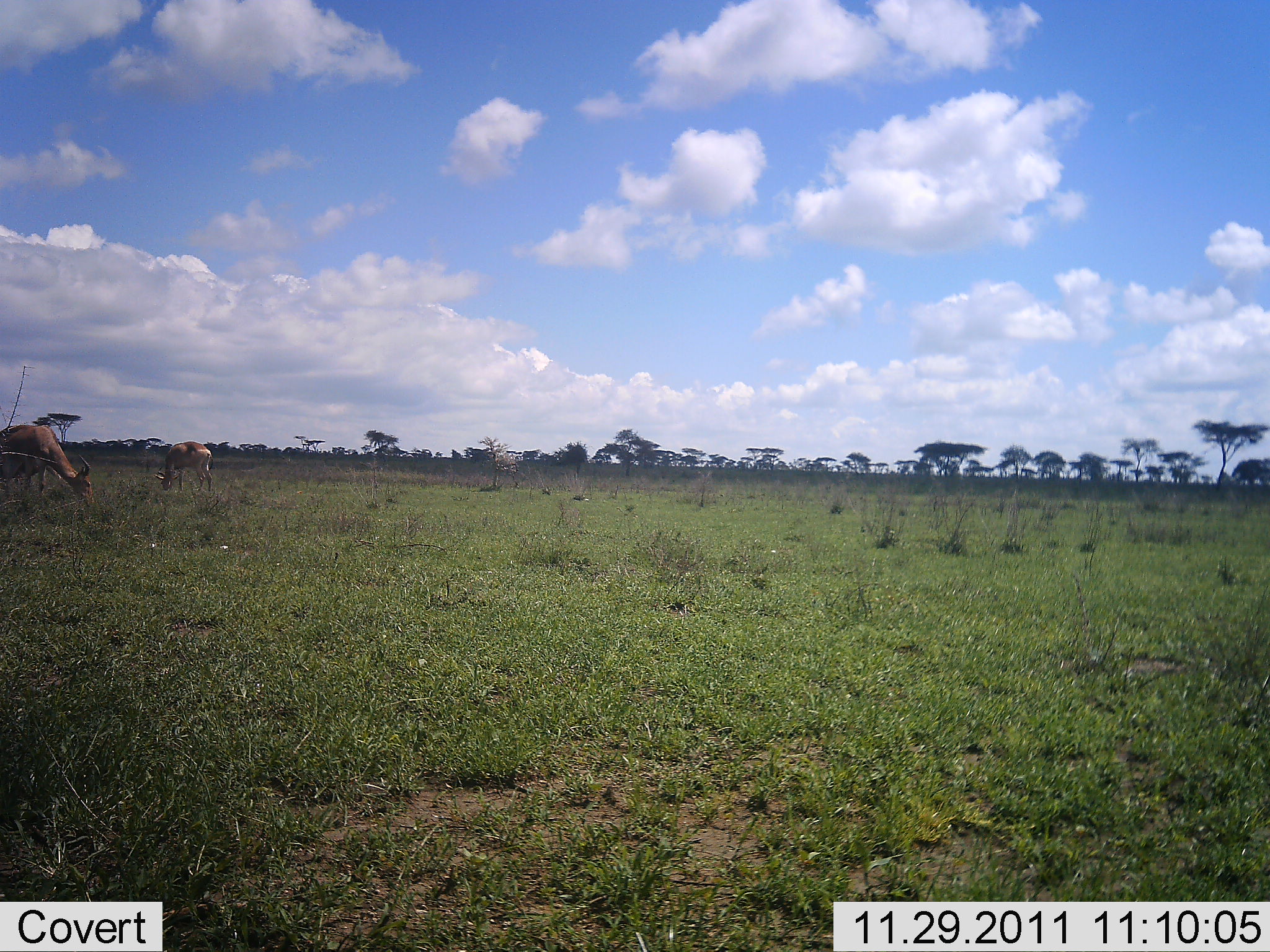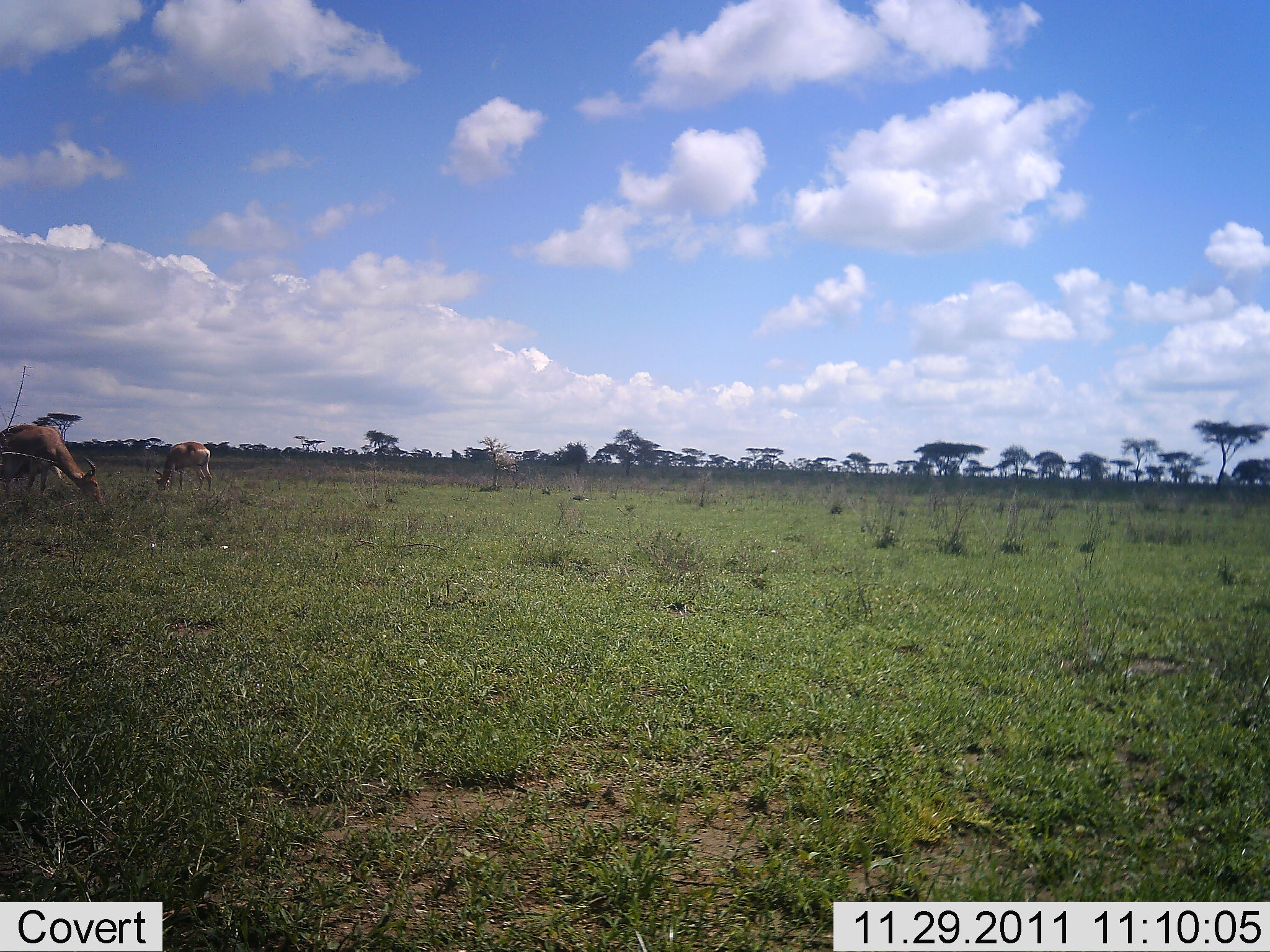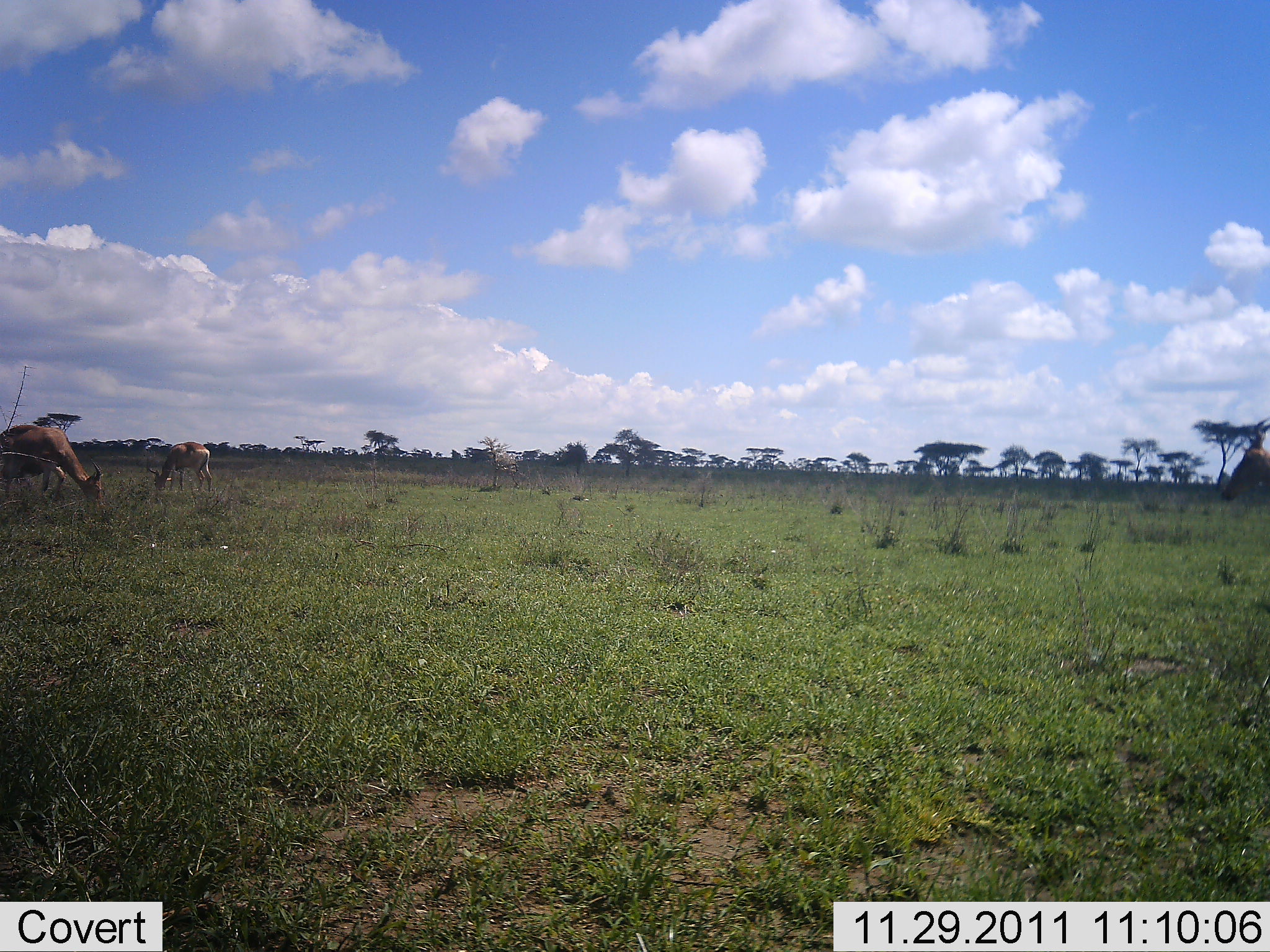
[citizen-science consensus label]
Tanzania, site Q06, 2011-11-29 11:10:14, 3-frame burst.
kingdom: Animalia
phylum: Chordata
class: Mammalia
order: Artiodactyla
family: Bovidae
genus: Alcelaphus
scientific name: Alcelaphus buselaphus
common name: hartebeest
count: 3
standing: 10%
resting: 0%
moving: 70%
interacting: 0%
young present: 0%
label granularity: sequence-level